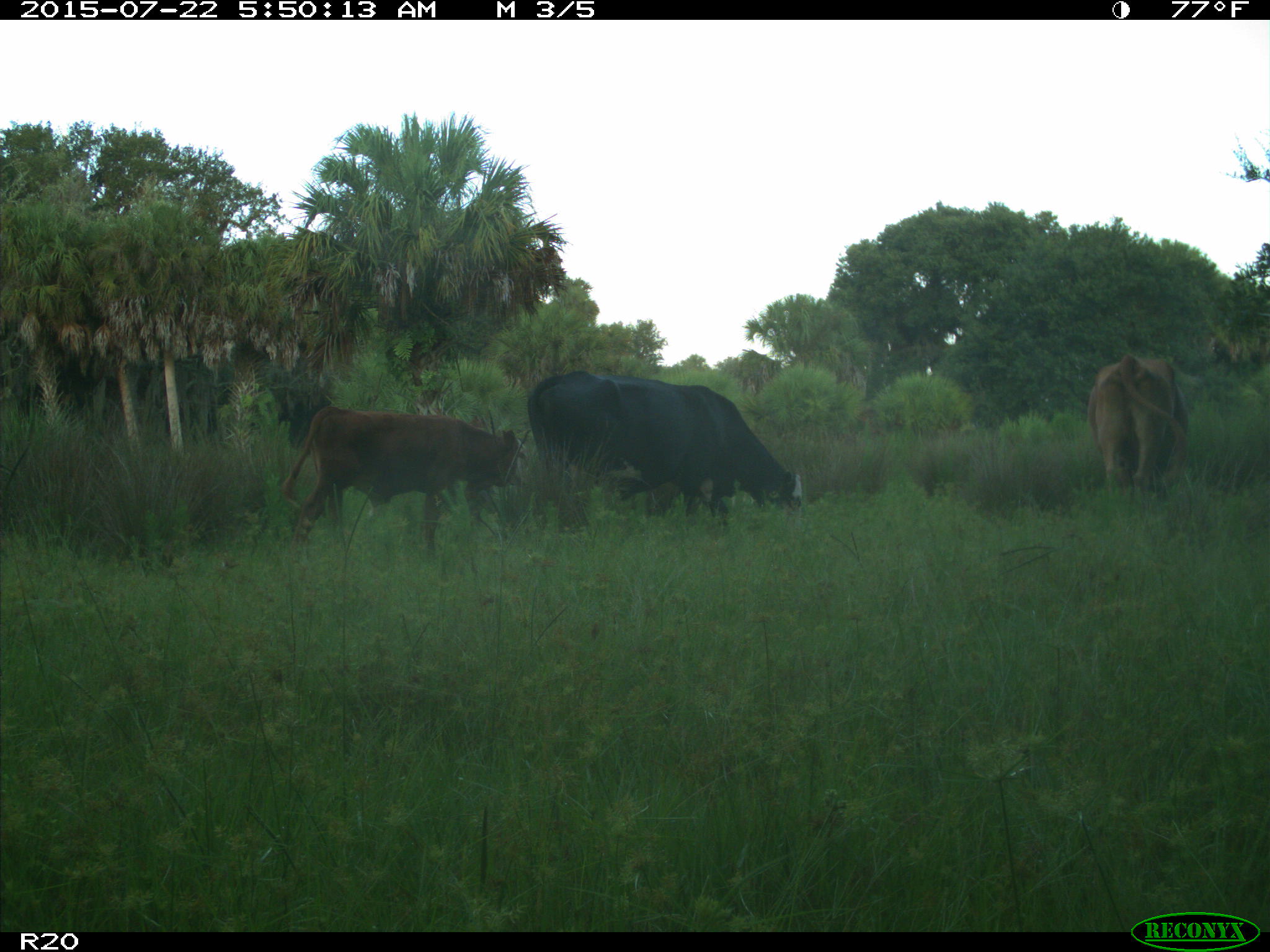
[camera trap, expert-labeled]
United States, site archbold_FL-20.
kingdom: Animalia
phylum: Chordata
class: Mammalia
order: Artiodactyla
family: Bovidae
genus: Bos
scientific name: Bos taurus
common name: domestic cow